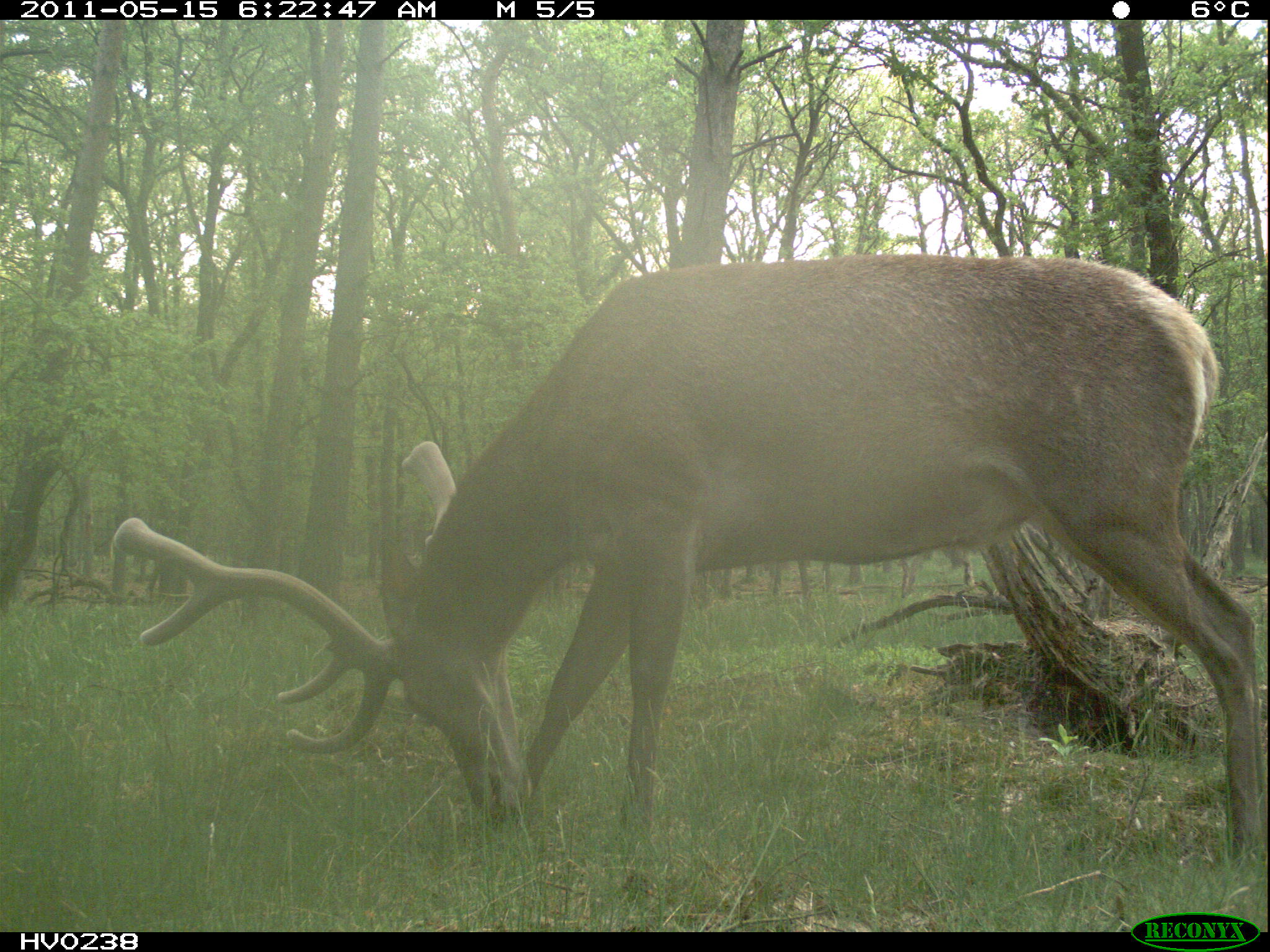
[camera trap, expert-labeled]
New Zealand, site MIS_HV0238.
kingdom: Animalia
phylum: Chordata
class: Mammalia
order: Artiodactyla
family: Cervidae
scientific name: Cervidae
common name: deer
Deer (Cervidae).